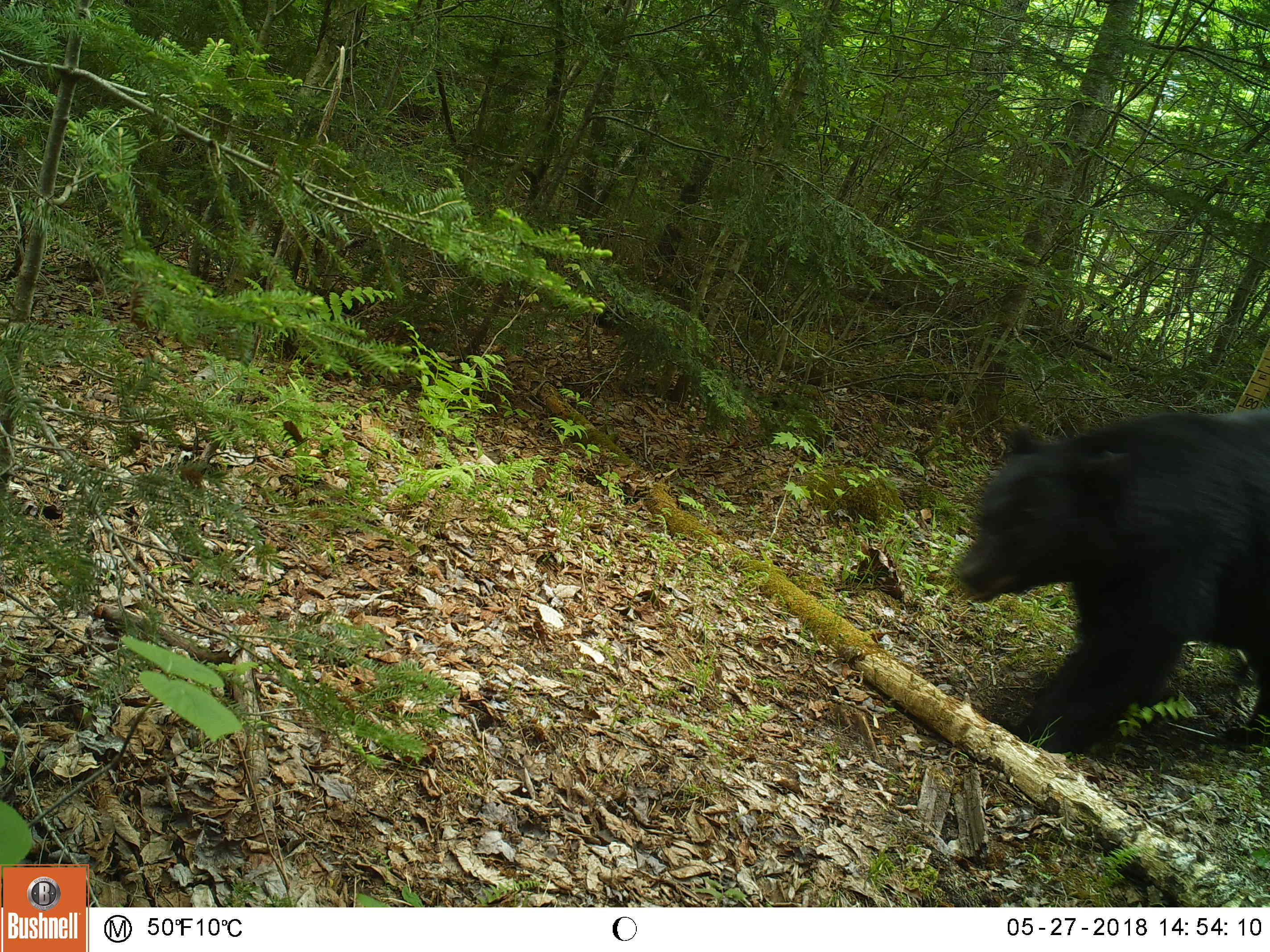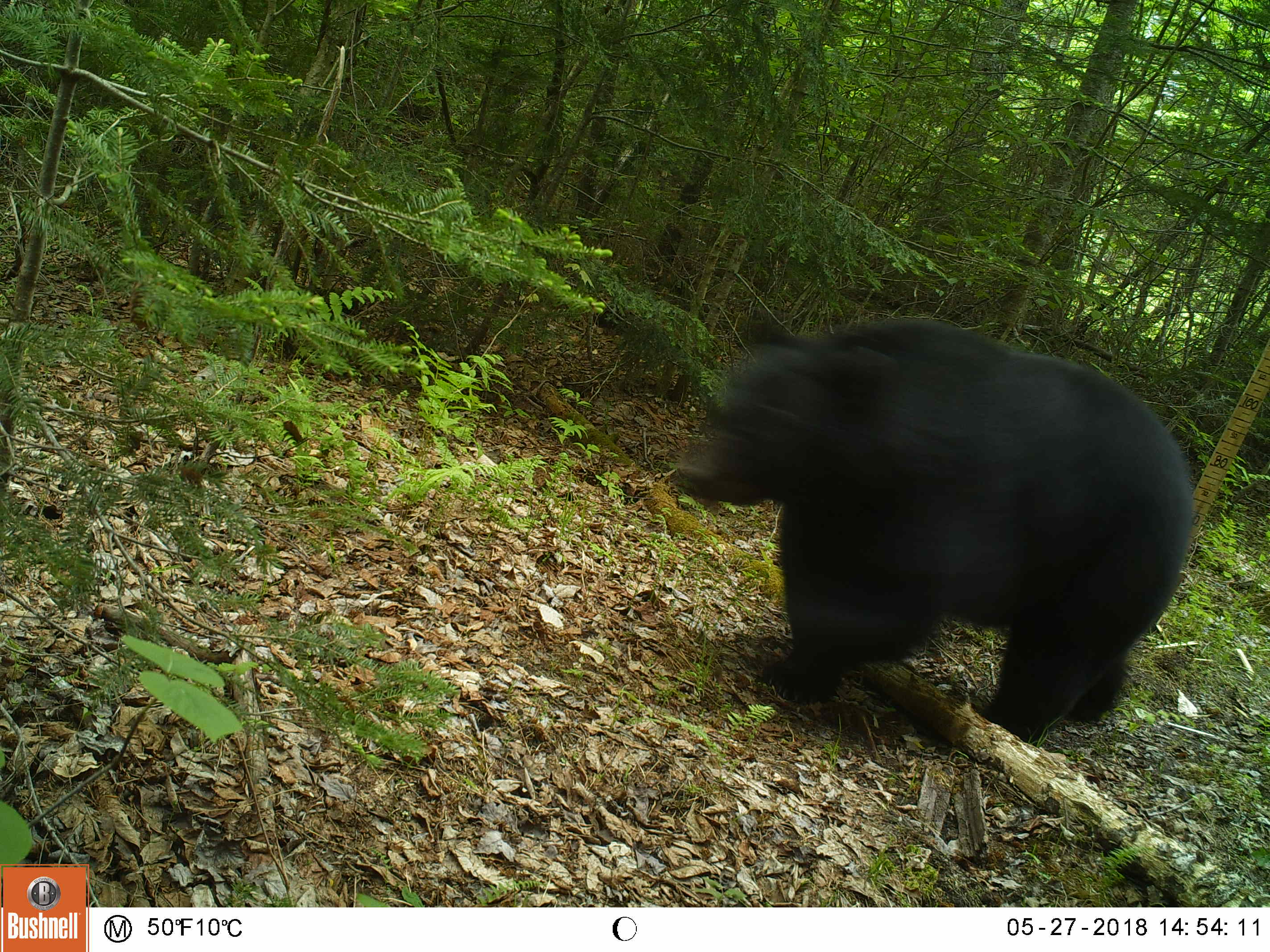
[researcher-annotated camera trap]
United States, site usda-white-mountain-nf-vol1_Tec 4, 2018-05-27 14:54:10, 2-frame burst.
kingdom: Animalia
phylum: Chordata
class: Mammalia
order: Carnivora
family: Ursidae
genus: Ursus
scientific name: Ursus americanus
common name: black bear